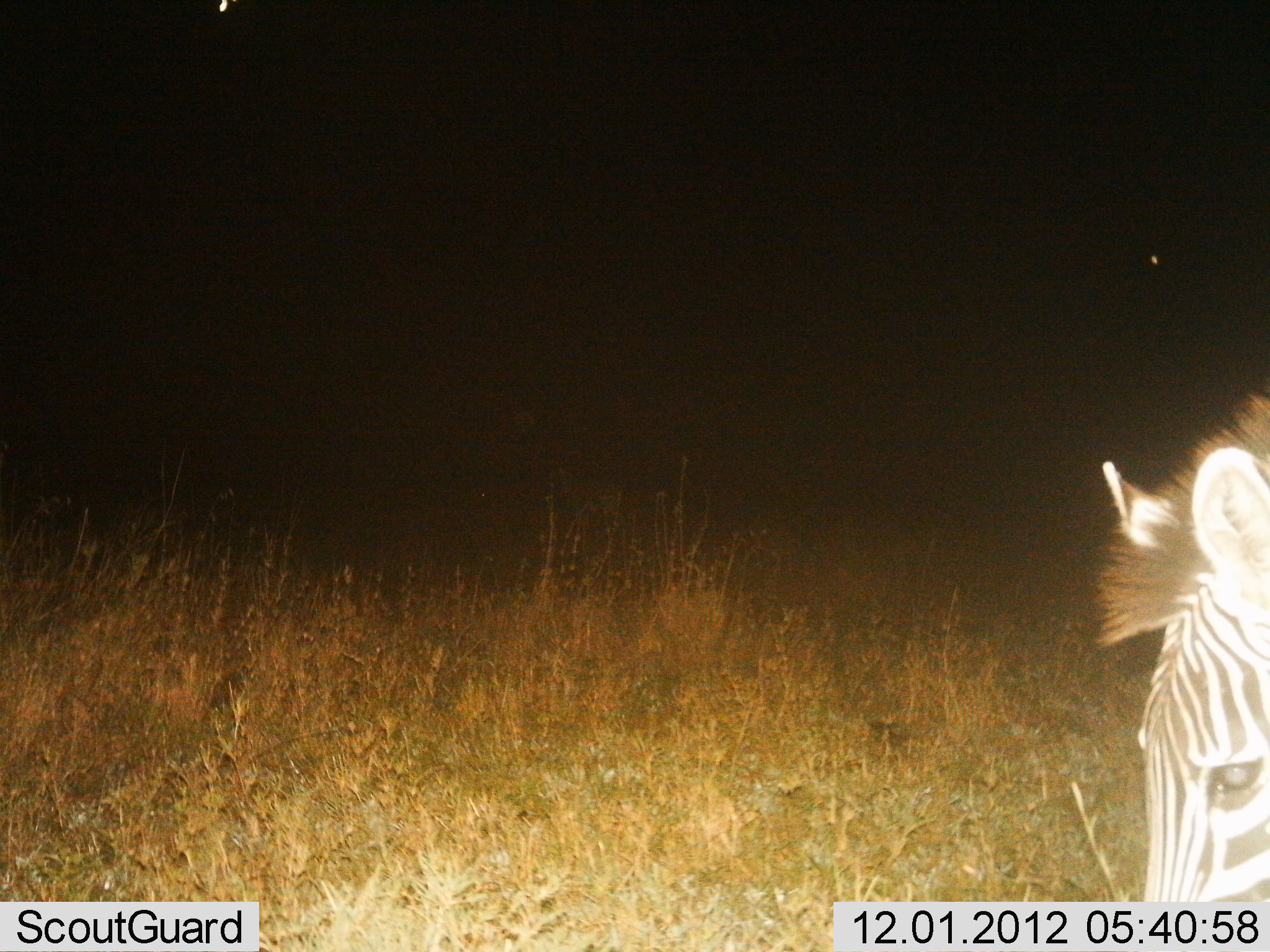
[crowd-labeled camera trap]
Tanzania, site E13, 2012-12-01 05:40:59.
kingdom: Animalia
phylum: Chordata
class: Mammalia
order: Perissodactyla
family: Equidae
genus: Equus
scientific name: Equus quagga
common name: plains zebra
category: zebra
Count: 1.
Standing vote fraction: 80%.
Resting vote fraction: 0%.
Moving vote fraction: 0%.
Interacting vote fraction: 0%.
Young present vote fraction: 0%.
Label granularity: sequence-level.